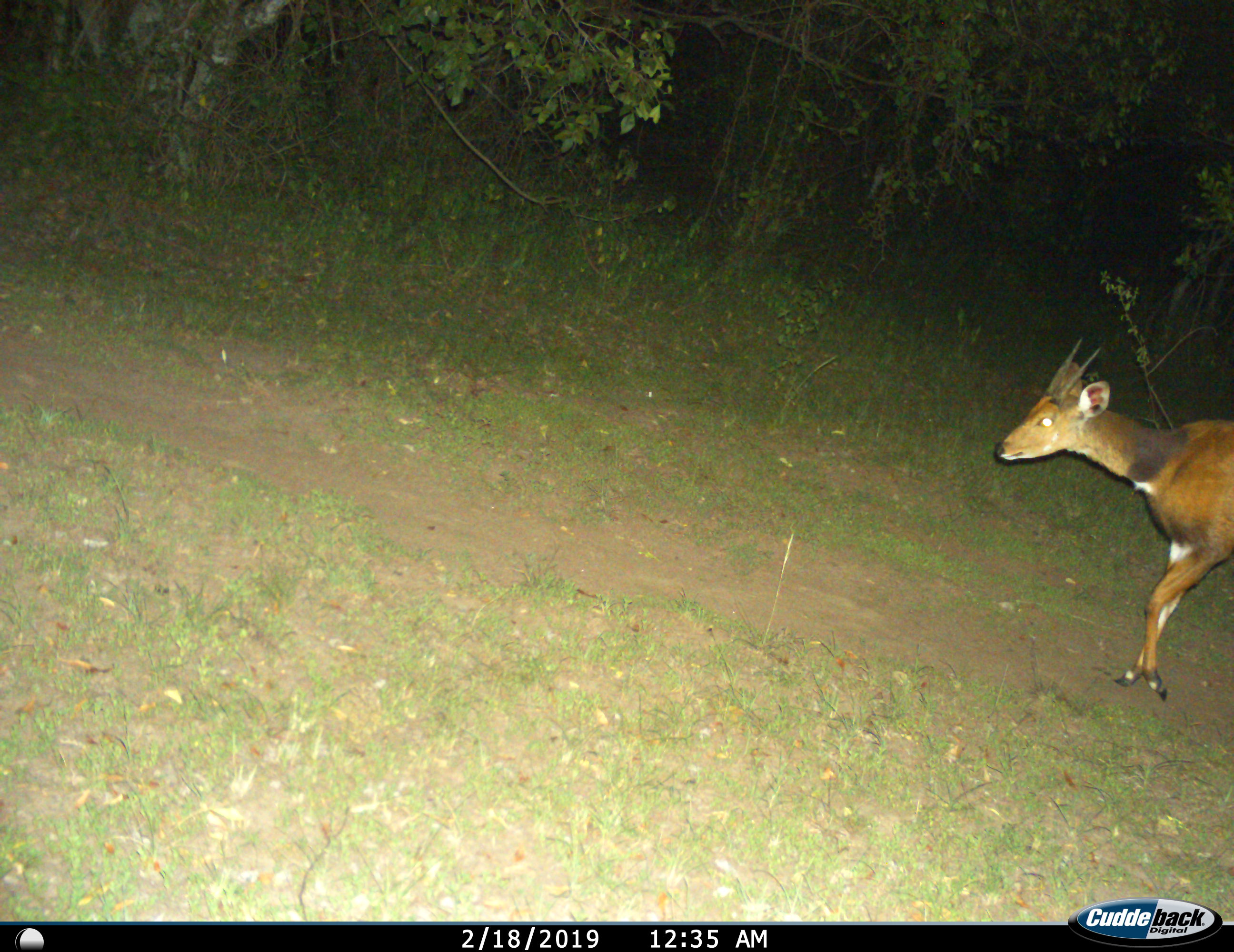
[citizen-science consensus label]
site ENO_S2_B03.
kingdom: Animalia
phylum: Chordata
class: Mammalia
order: Artiodactyla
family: Bovidae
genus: Tragelaphus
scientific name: Tragelaphus scriptus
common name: bushbuck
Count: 1.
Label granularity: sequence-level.